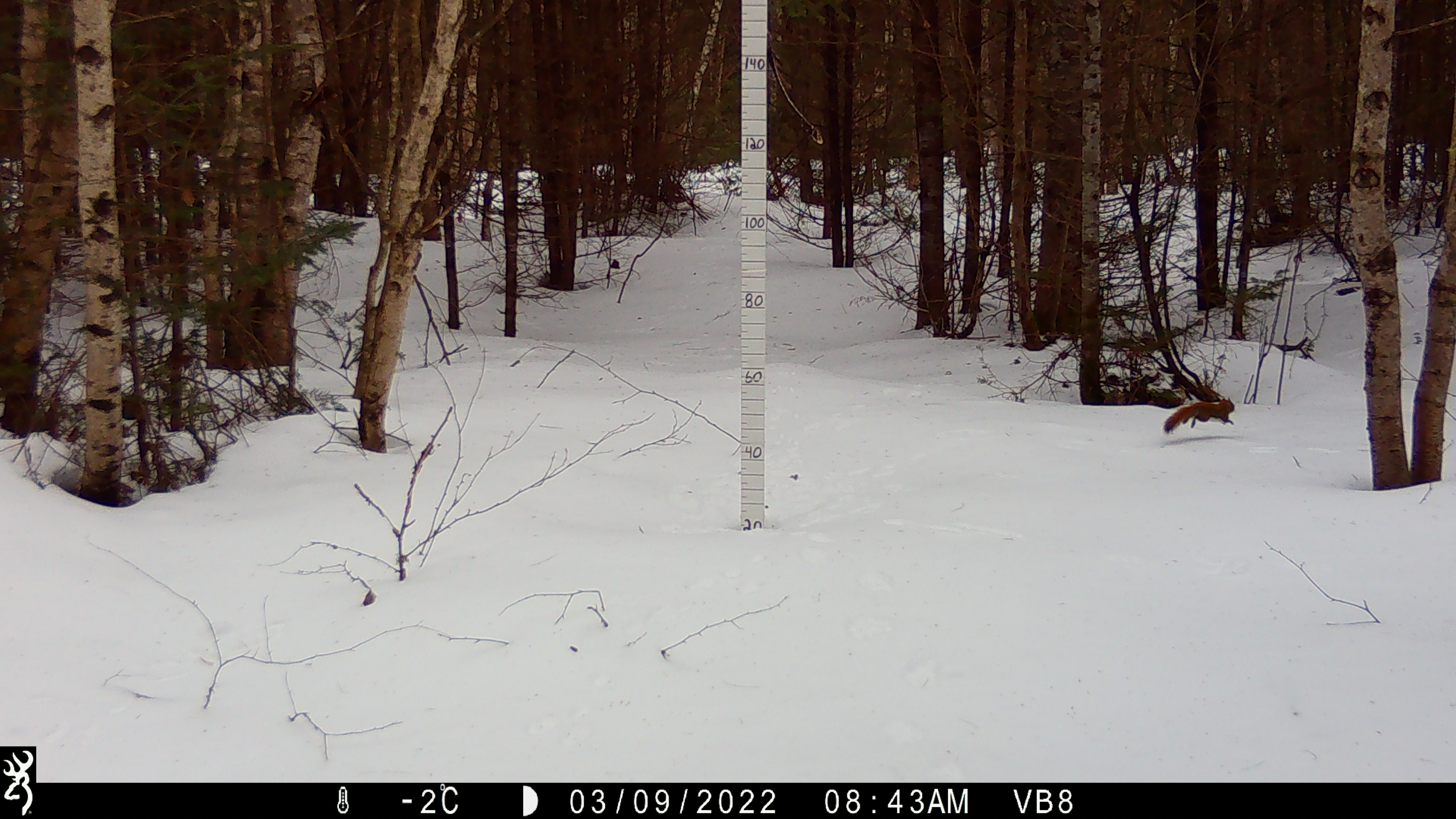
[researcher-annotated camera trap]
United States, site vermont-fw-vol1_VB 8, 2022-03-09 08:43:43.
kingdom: Animalia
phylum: Chordata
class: Mammalia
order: Rodentia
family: Sciuridae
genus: Tamiasciurus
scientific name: Tamiasciurus hudsonicus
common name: red squirrel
Red squirrel (Tamiasciurus hudsonicus).